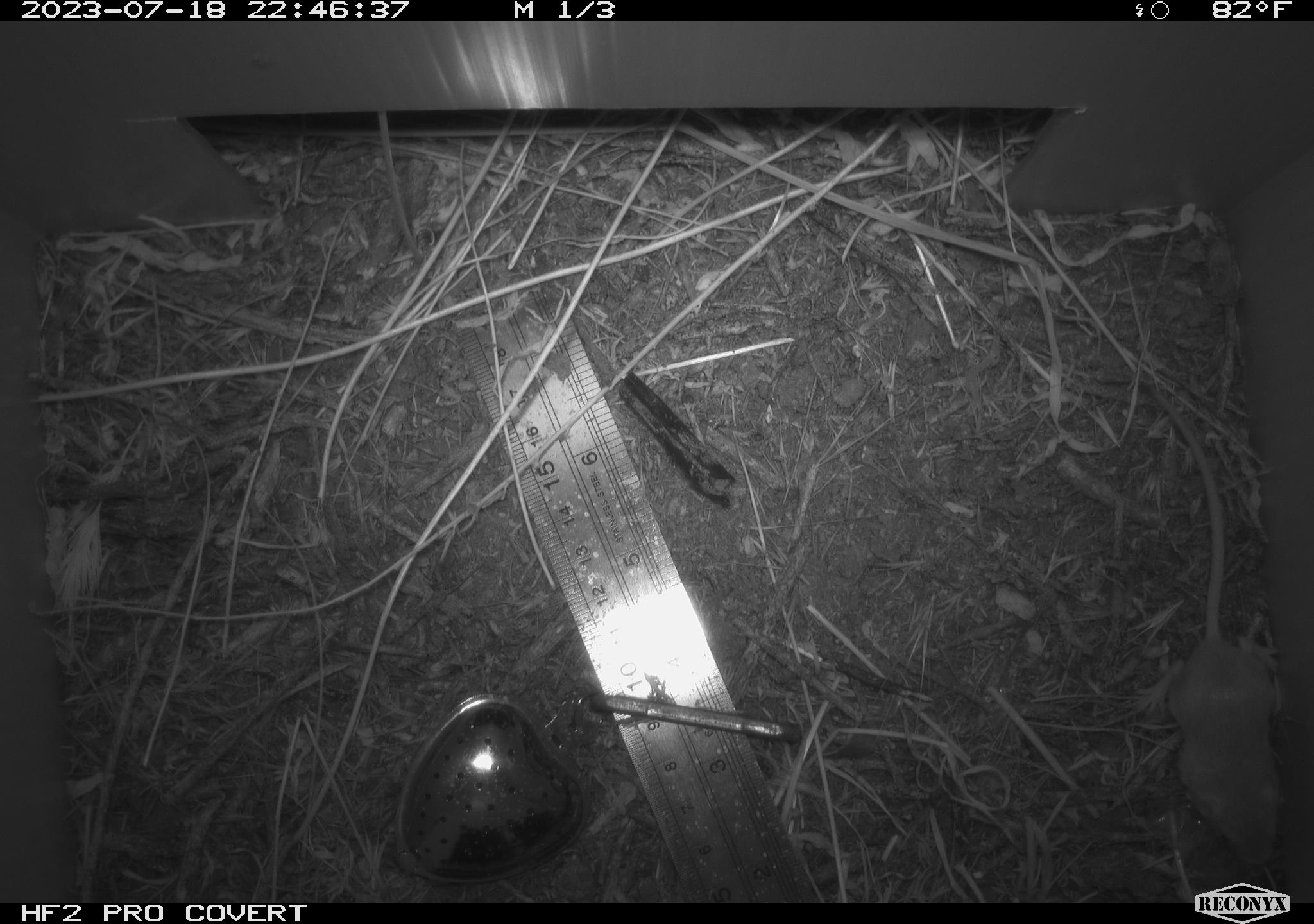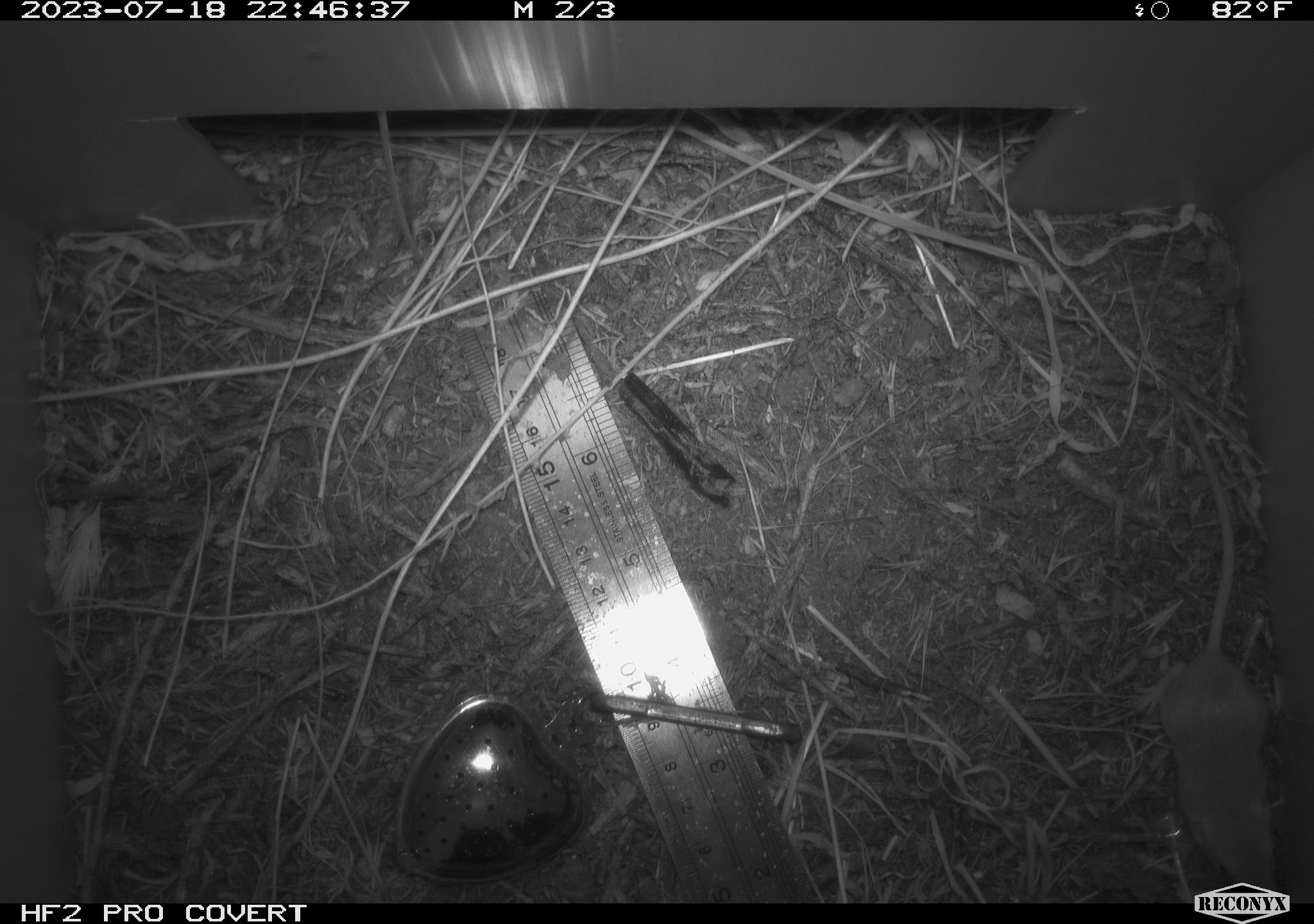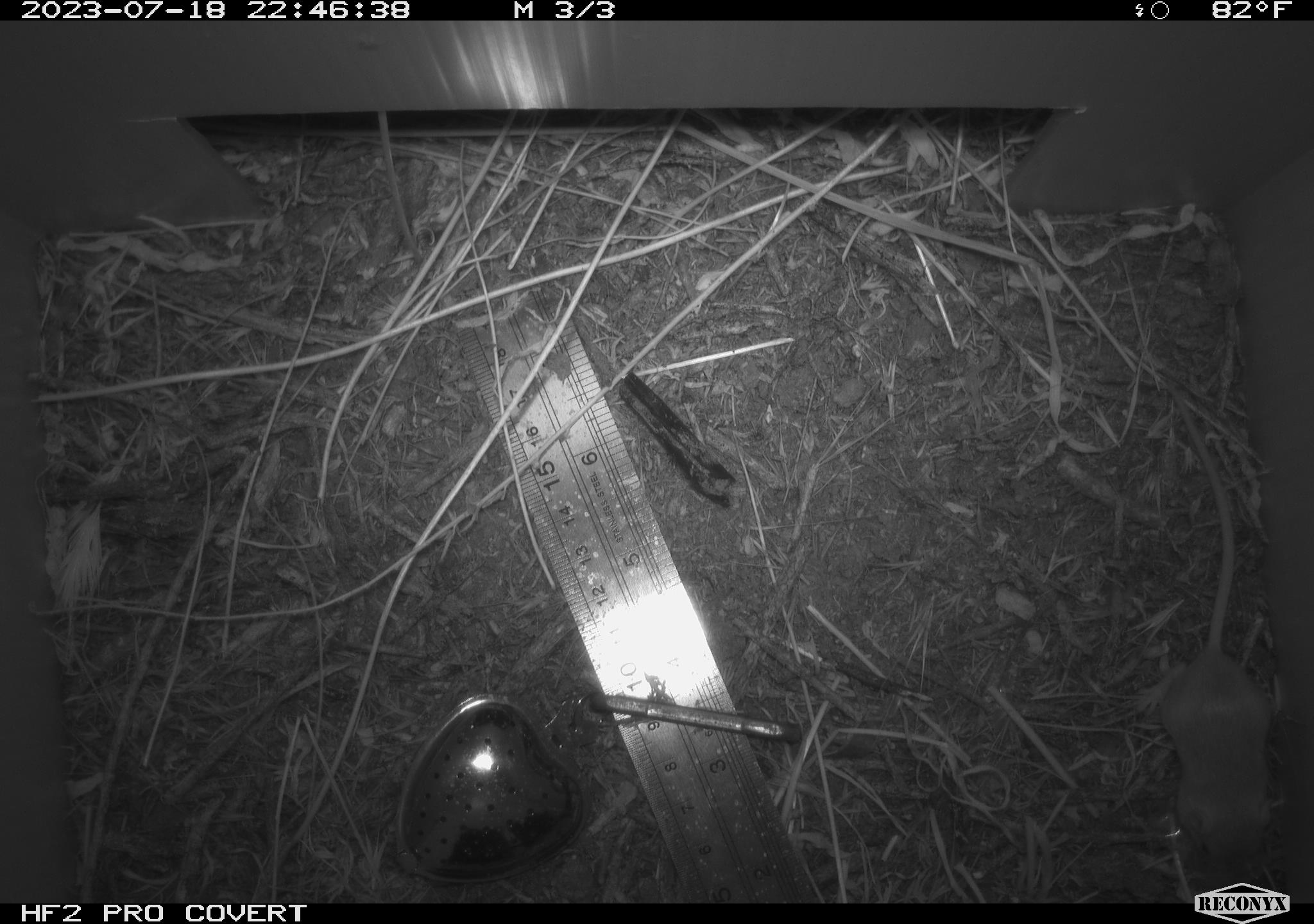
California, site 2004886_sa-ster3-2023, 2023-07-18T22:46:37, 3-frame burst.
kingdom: Animalia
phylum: Chordata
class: Mammalia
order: Rodentia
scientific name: Rodentia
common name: mouse species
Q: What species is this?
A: Mouse species (Rodentia).